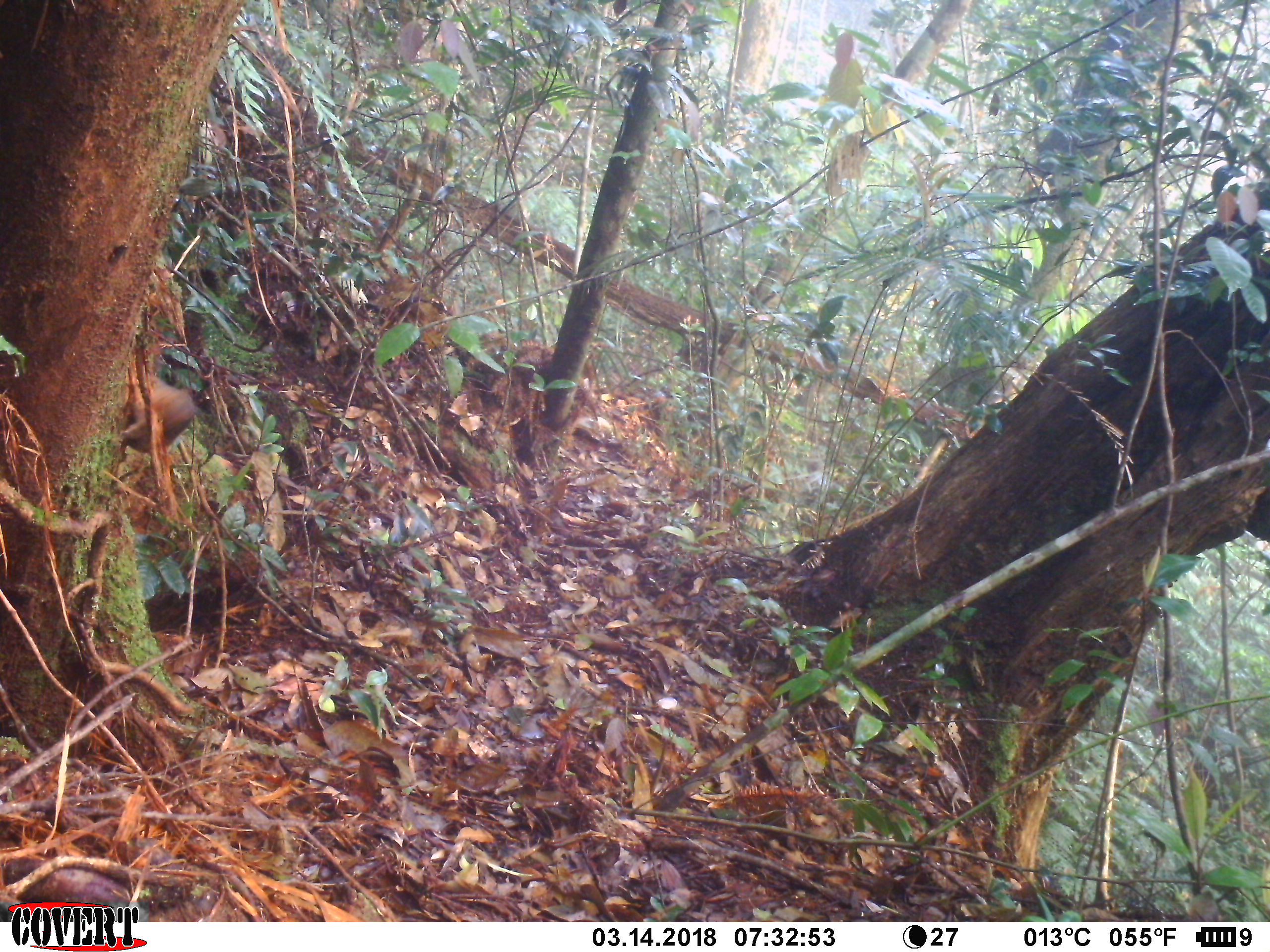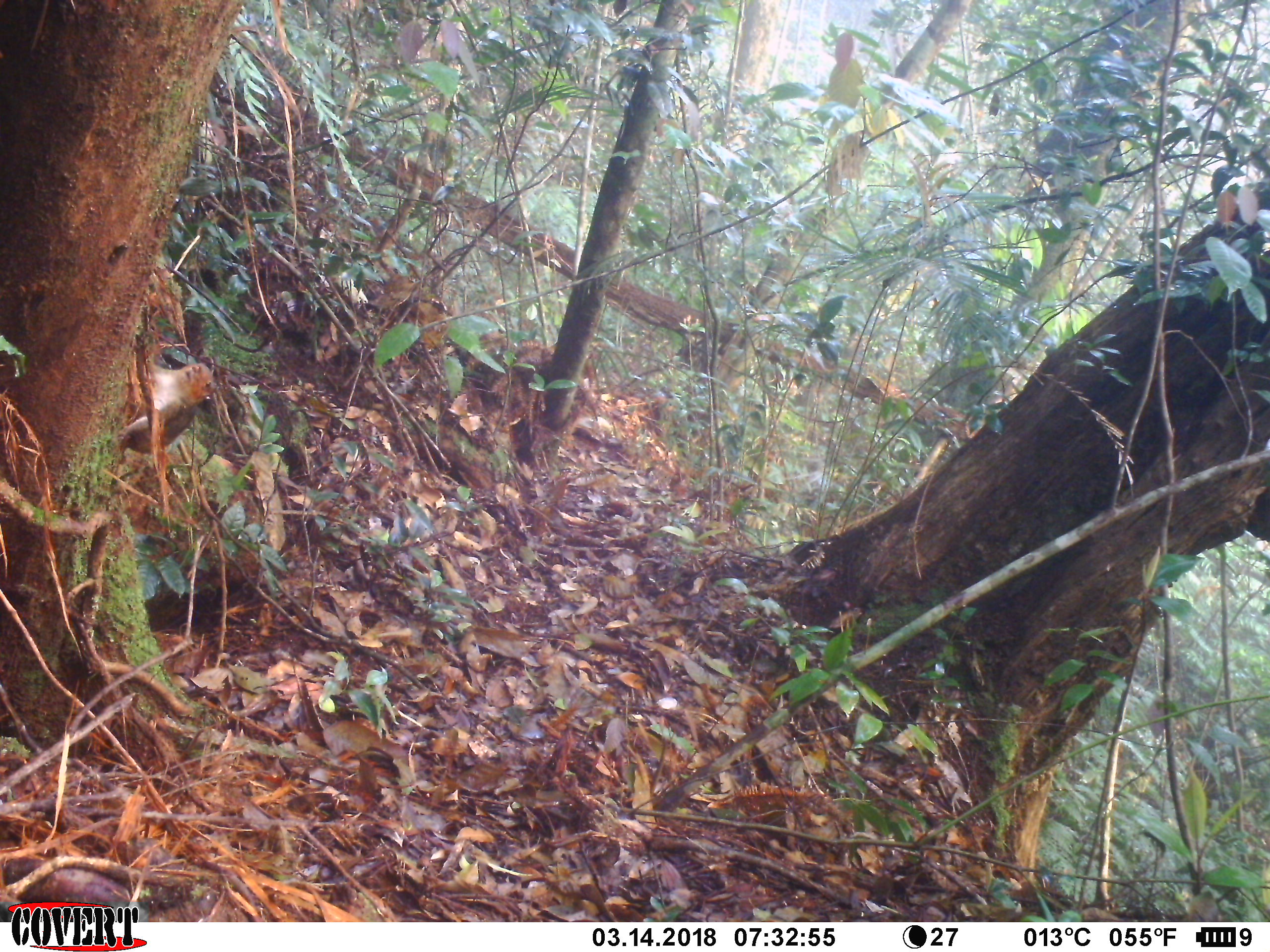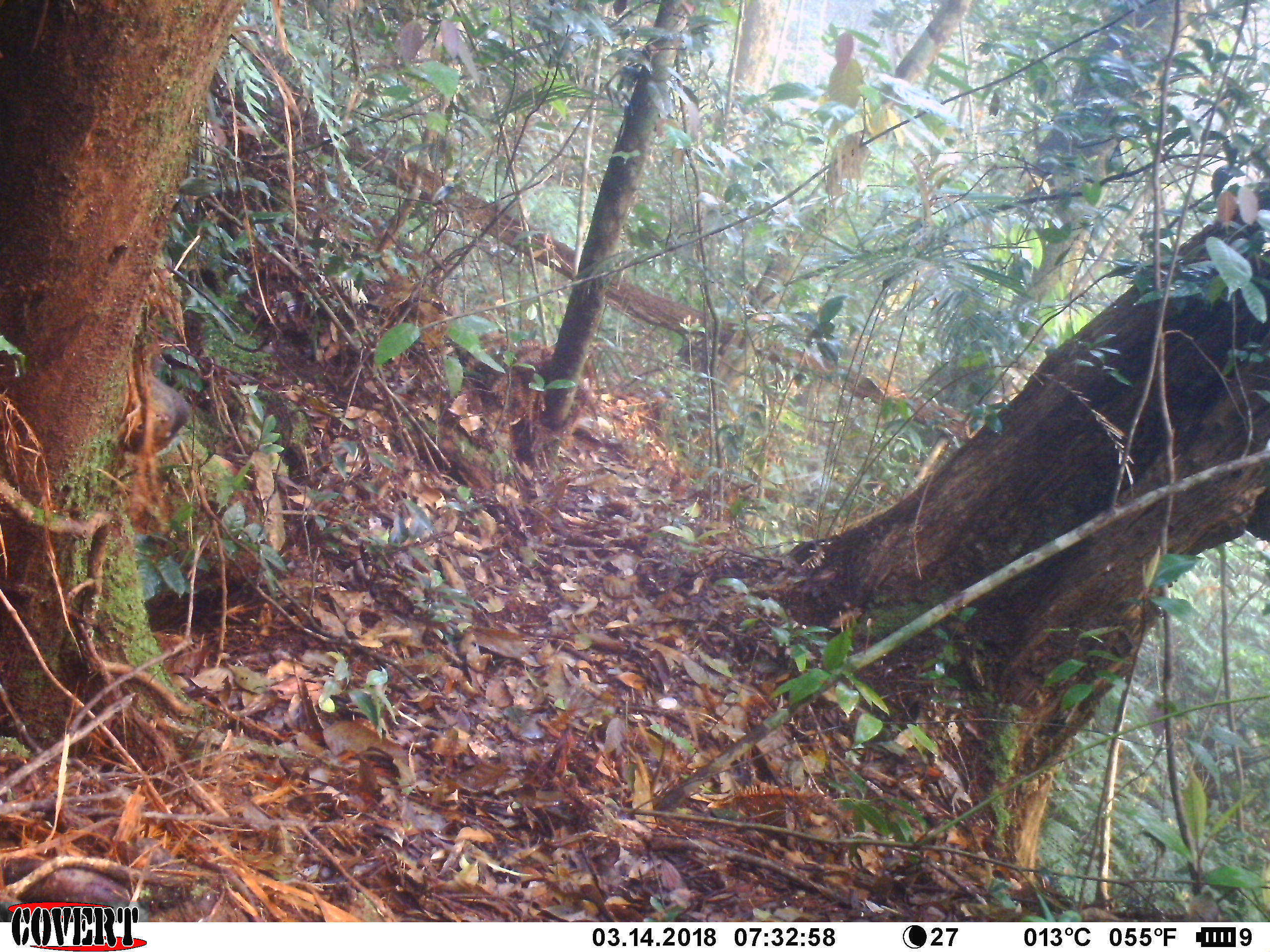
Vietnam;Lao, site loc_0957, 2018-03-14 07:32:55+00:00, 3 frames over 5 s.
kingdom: Animalia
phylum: Chordata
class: Mammalia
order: Rodentia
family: Sciuridae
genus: Dremomys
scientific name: Dremomys rufigenis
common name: red-cheeked squirrel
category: red cheeked squirrel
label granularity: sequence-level